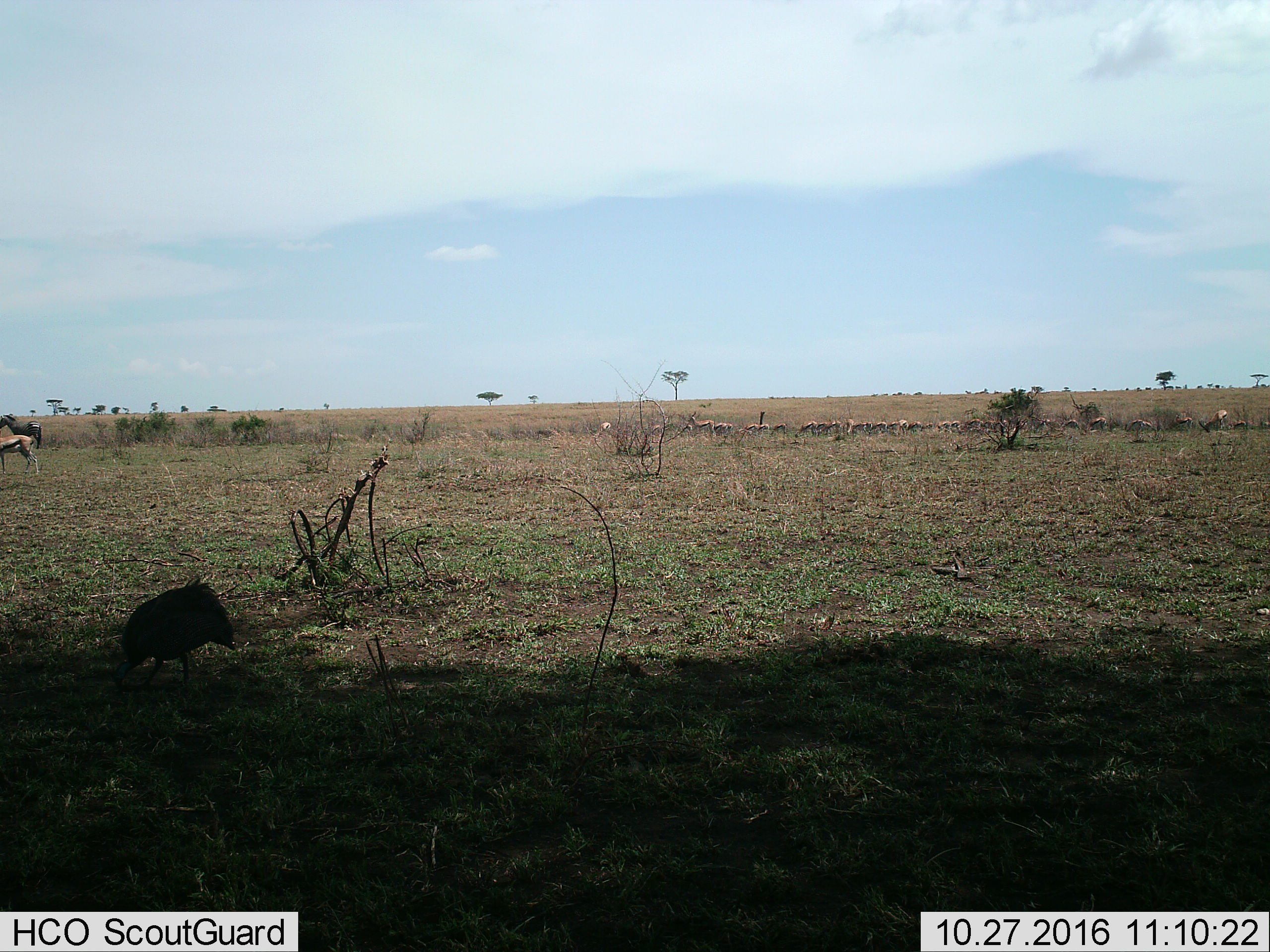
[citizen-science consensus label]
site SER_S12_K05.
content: unidentified animal